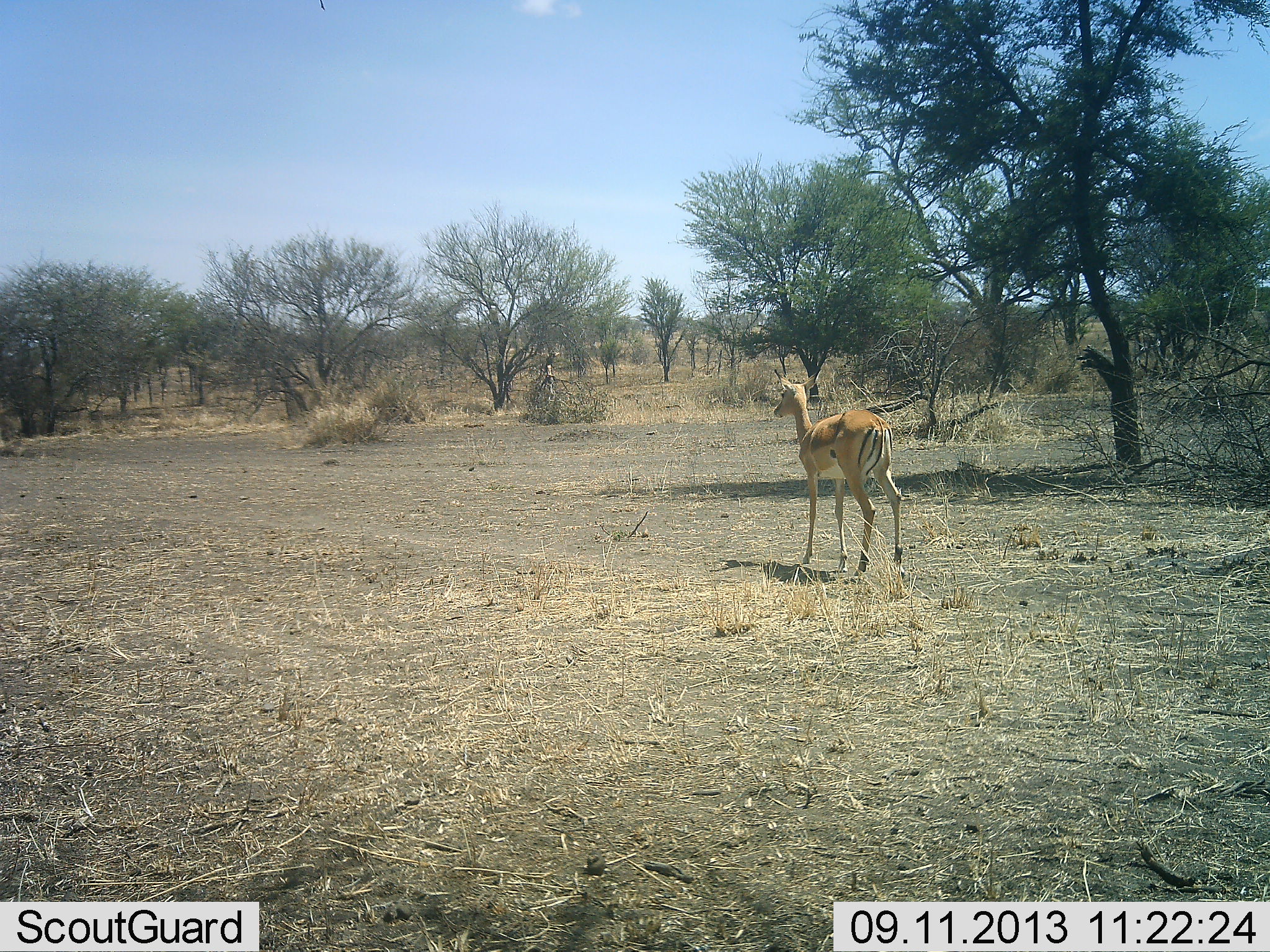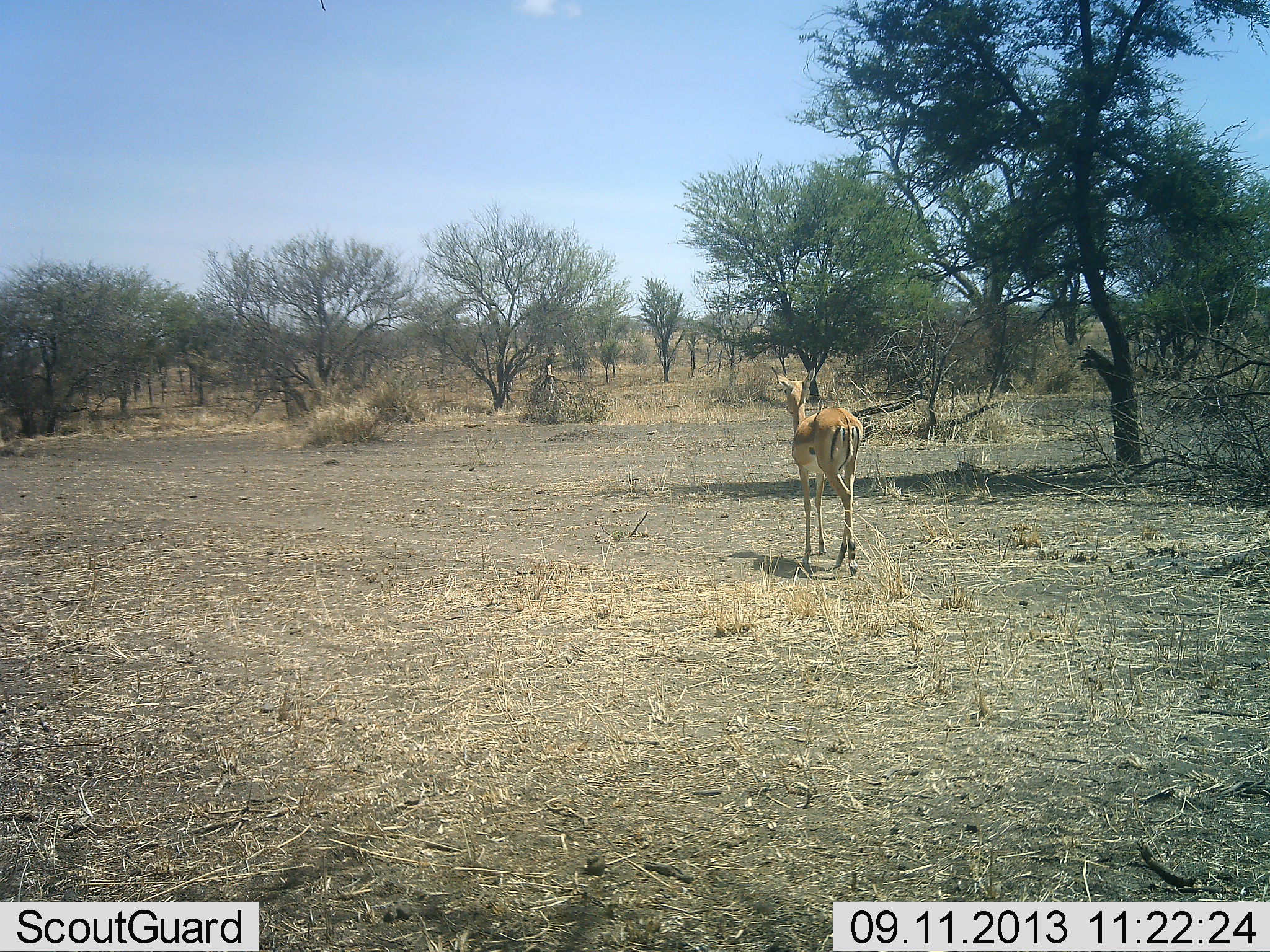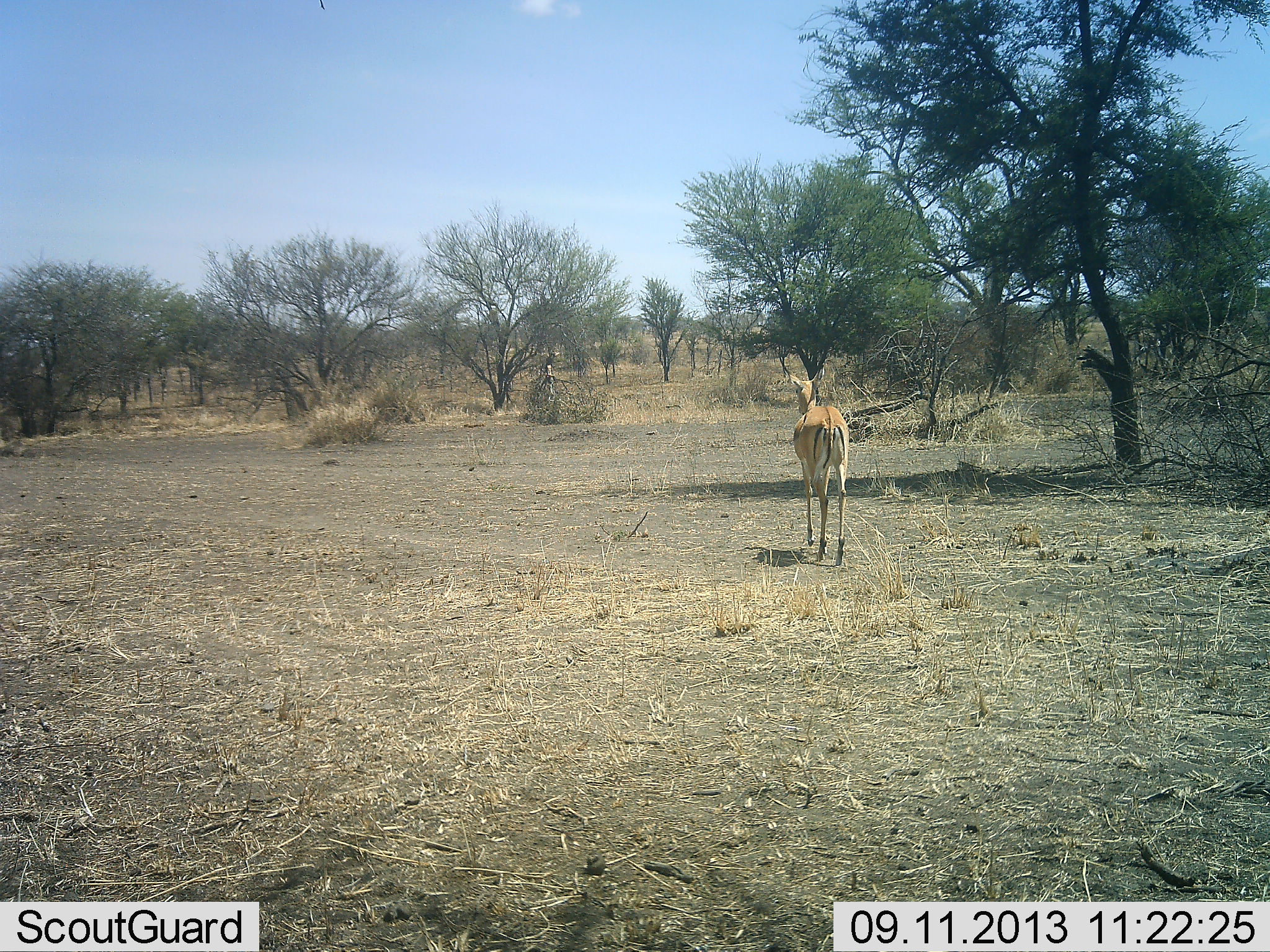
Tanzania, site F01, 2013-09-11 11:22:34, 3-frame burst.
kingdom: Animalia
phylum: Chordata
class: Mammalia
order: Artiodactyla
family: Bovidae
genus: Aepyceros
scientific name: Aepyceros melampus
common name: impala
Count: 1.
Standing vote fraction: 0%.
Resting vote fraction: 0%.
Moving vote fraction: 100%.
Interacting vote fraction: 0%.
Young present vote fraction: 0%.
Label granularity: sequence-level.